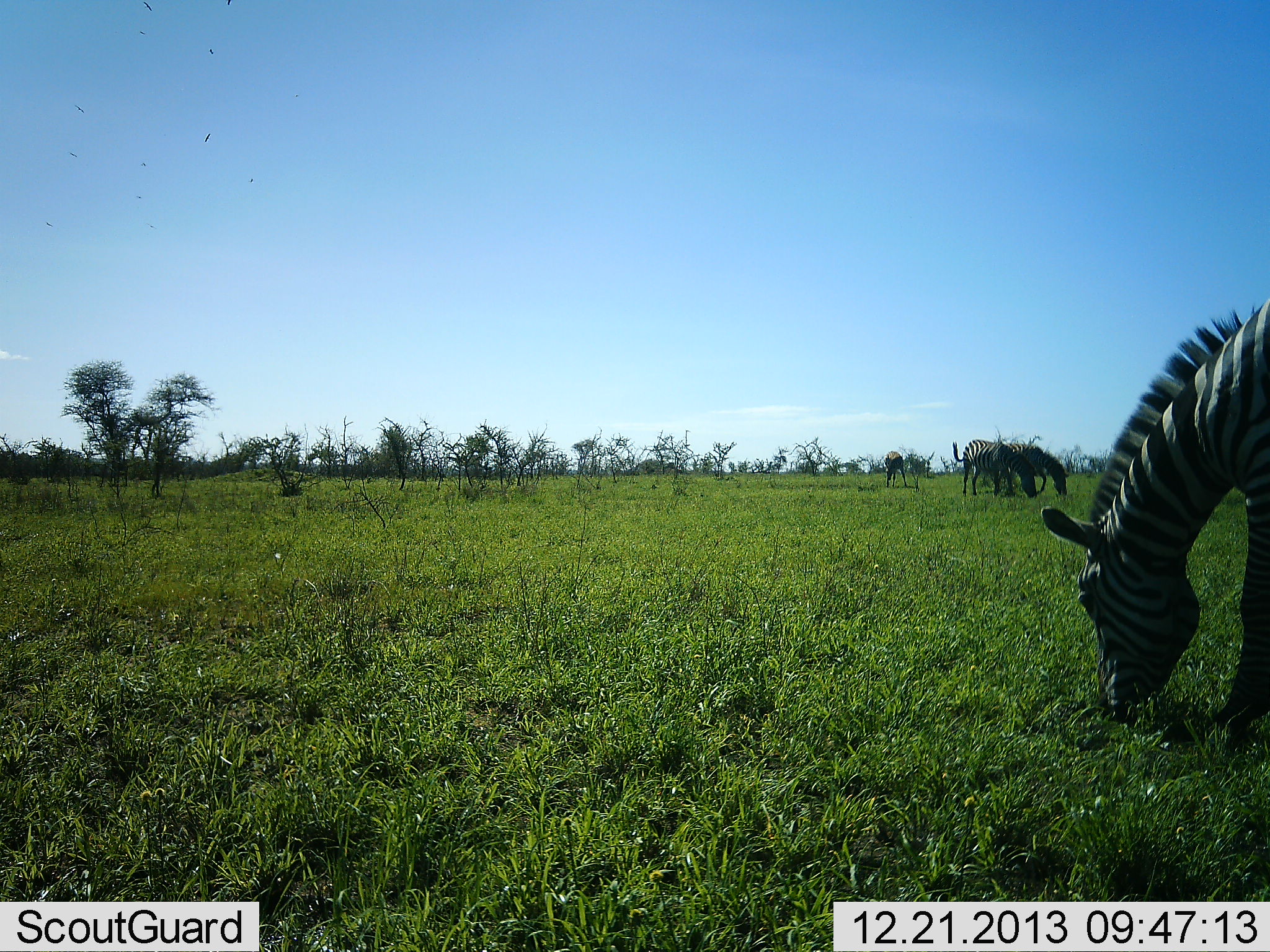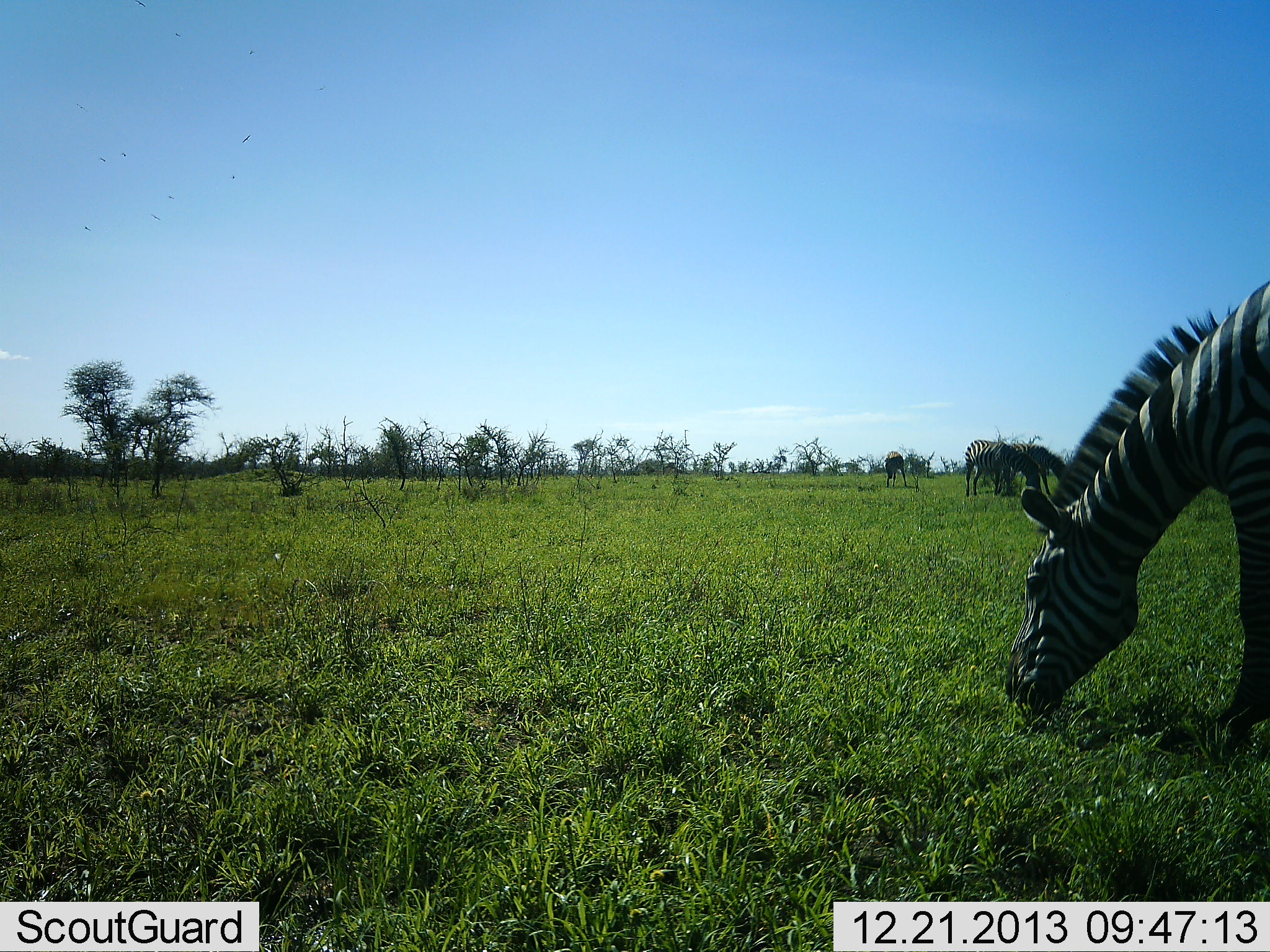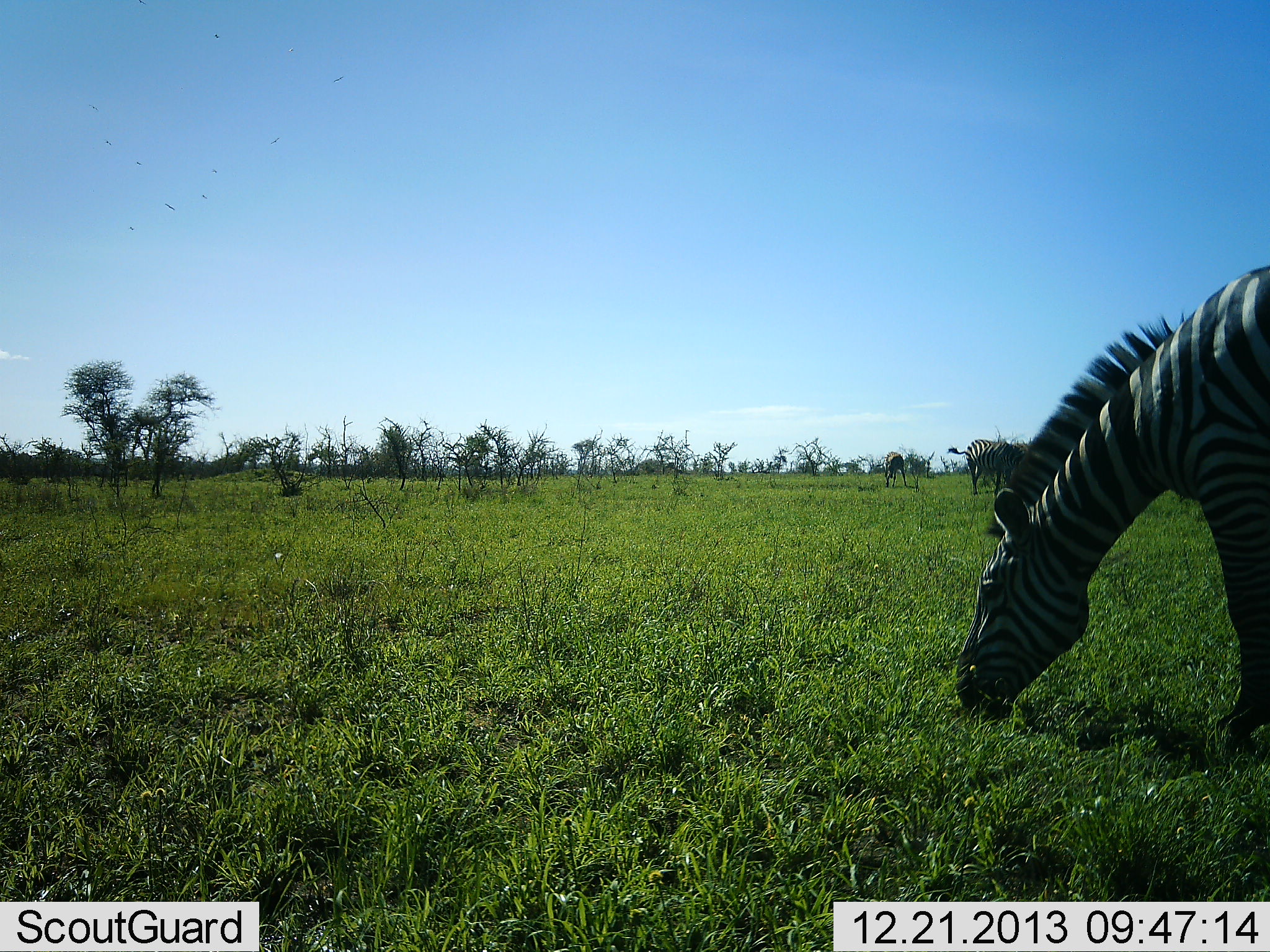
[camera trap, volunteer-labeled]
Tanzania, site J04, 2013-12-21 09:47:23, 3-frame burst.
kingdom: Animalia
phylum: Chordata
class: Mammalia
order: Perissodactyla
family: Equidae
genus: Equus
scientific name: Equus quagga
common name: plains zebra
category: zebra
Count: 4.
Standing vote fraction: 40%.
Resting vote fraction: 0%.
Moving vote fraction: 0%.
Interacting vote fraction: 0%.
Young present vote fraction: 0%.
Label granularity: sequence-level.